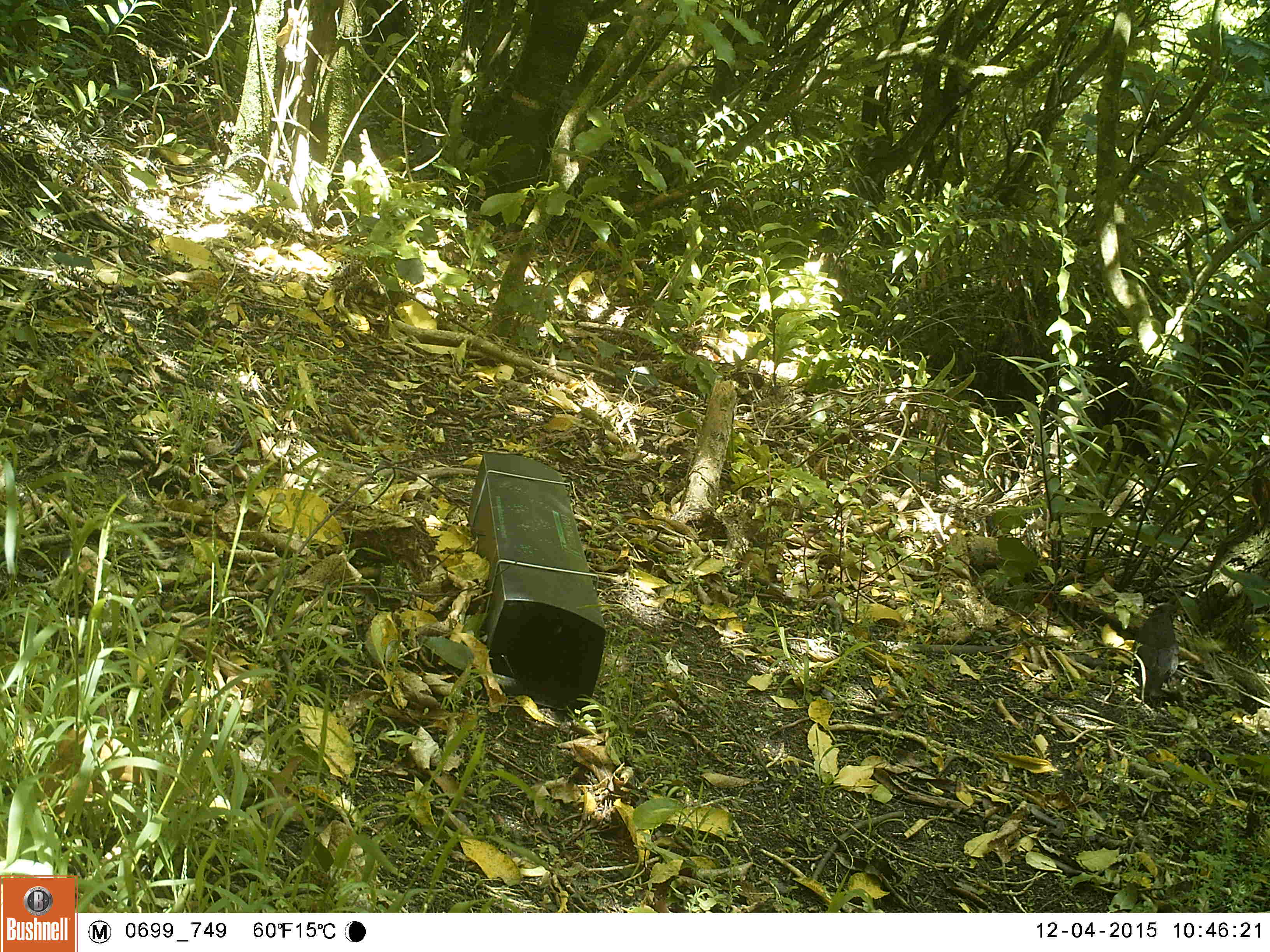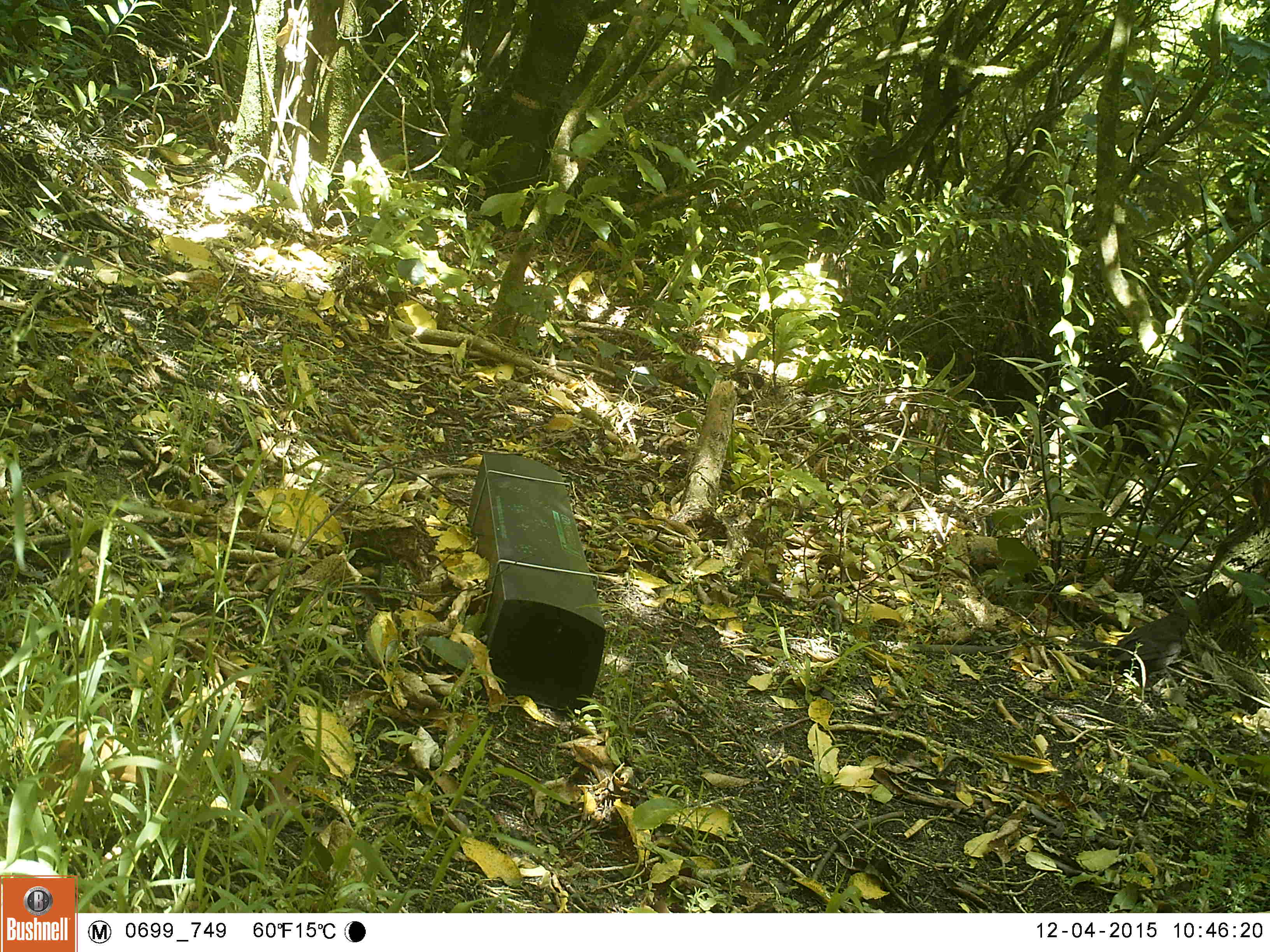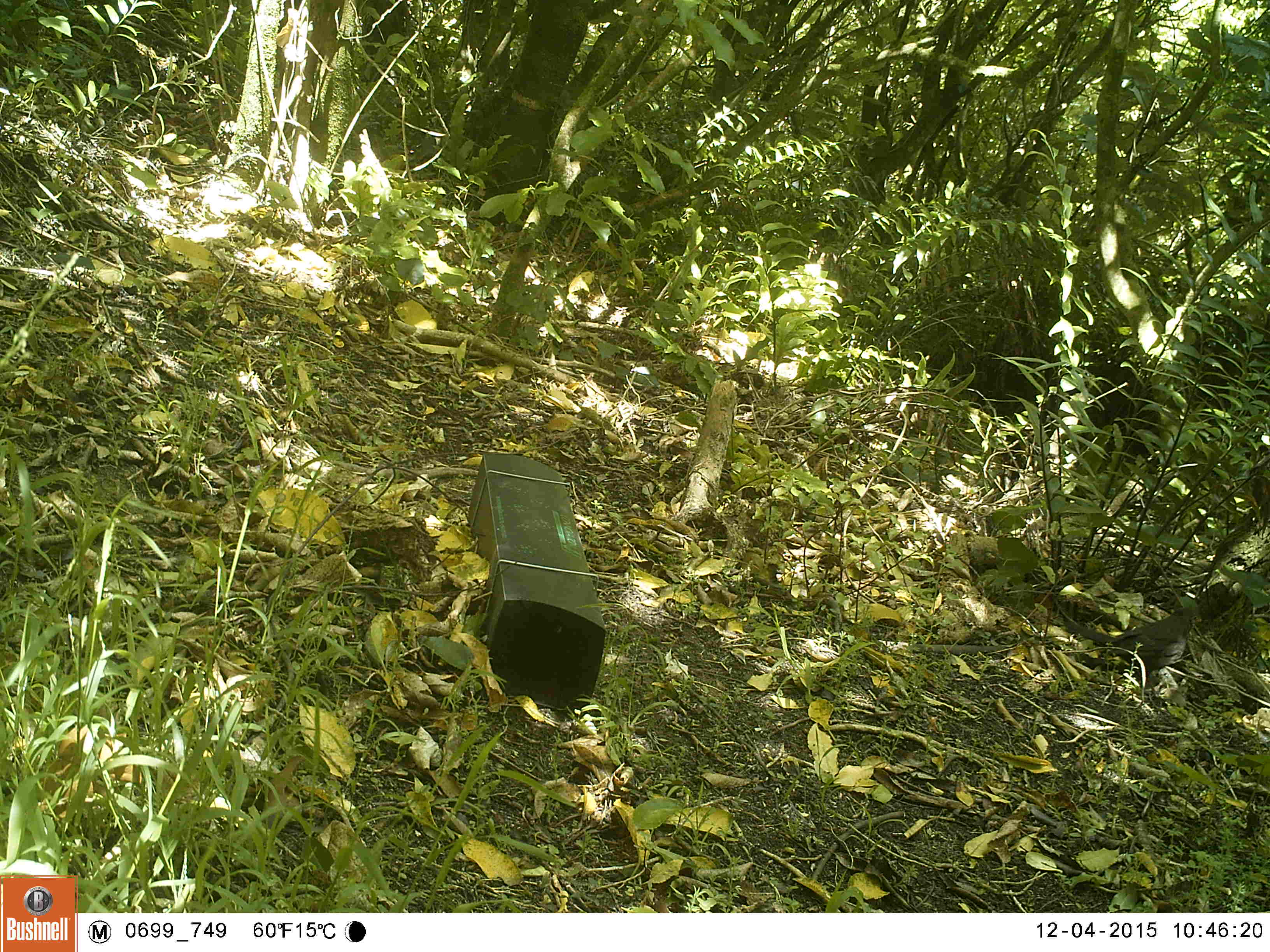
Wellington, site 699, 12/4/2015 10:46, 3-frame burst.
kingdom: Animalia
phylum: Chordata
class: Aves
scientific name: Aves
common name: bird